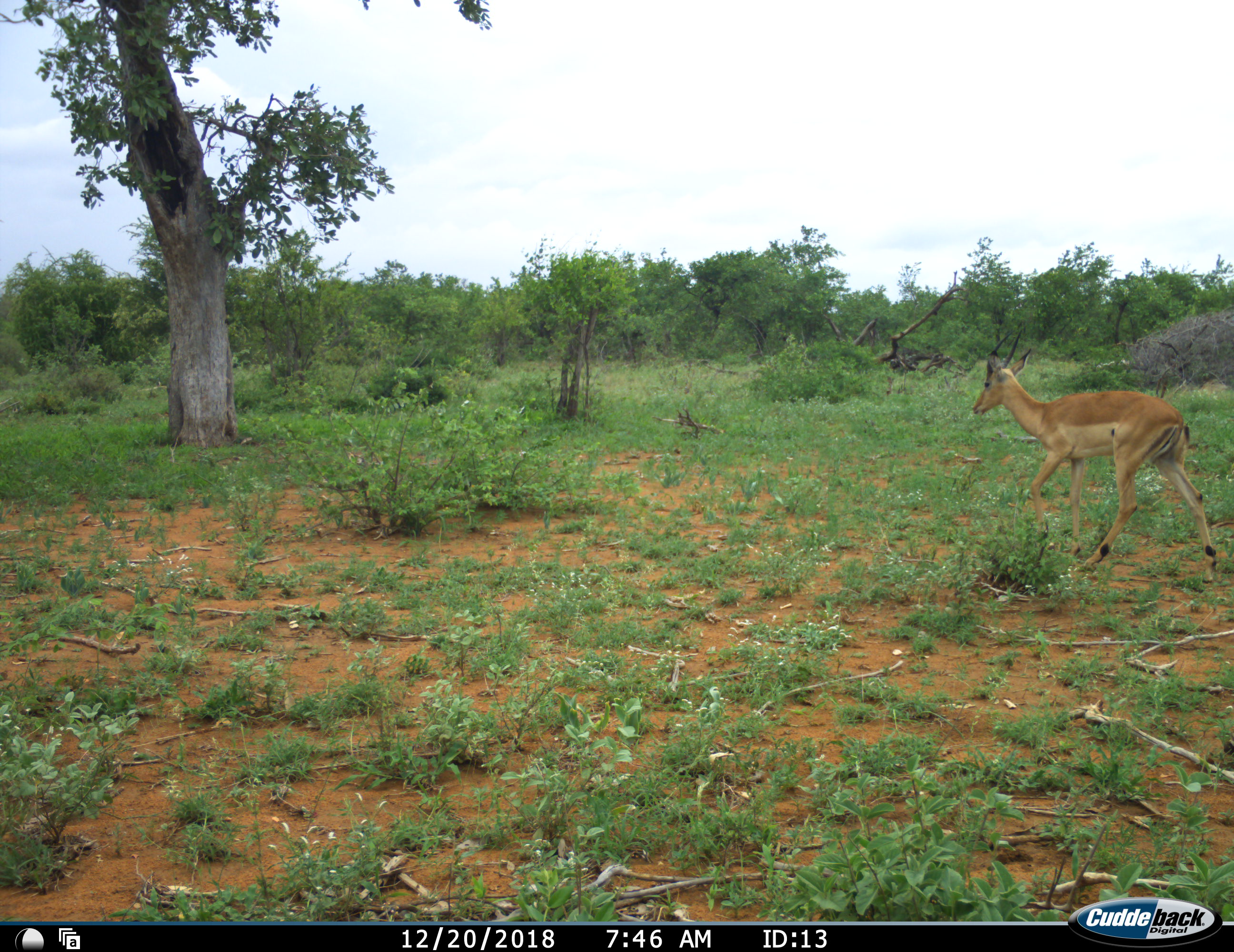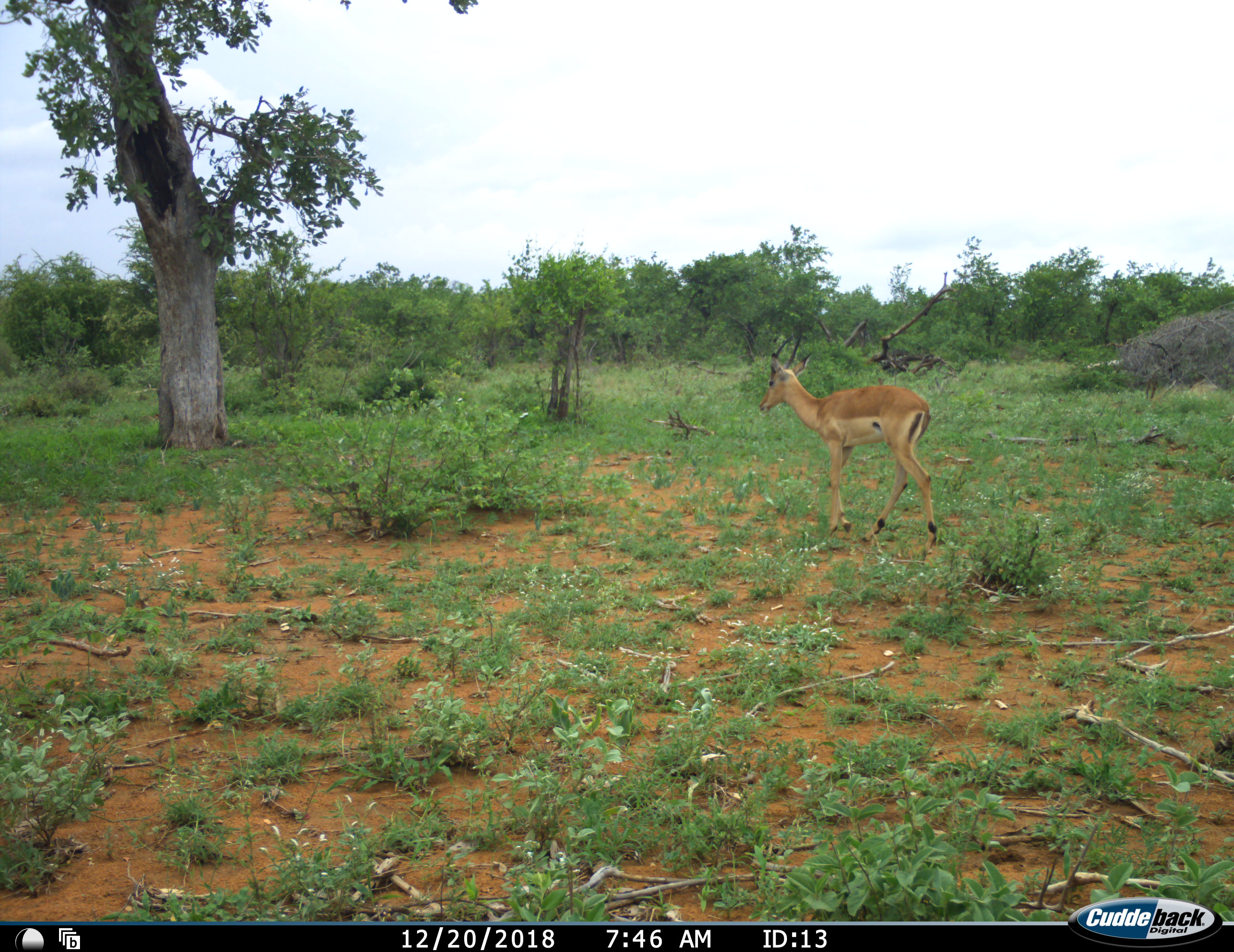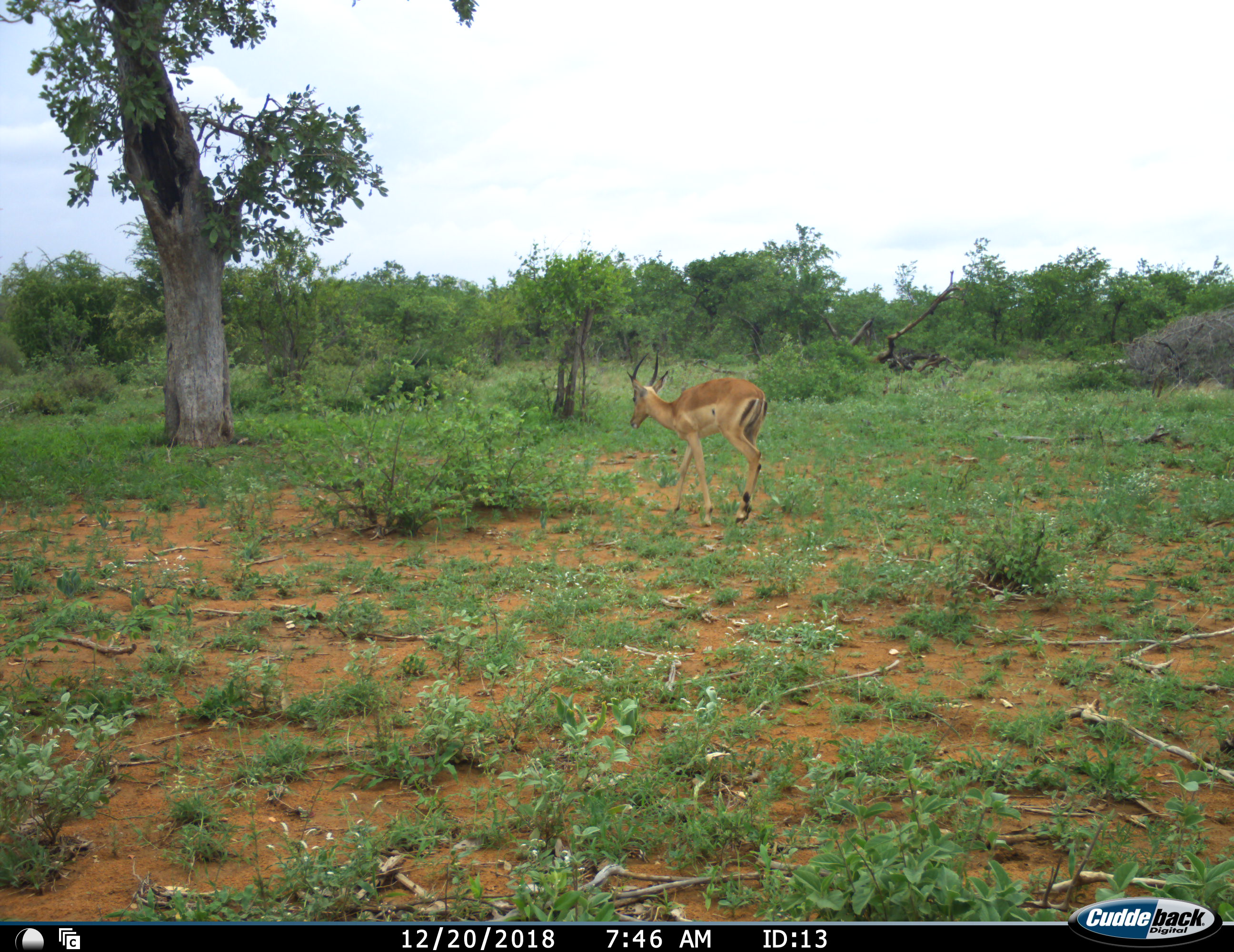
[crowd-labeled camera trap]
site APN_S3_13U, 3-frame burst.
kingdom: Animalia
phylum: Chordata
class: Mammalia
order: Artiodactyla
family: Bovidae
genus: Aepyceros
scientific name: Aepyceros melampus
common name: impala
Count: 1.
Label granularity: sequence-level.